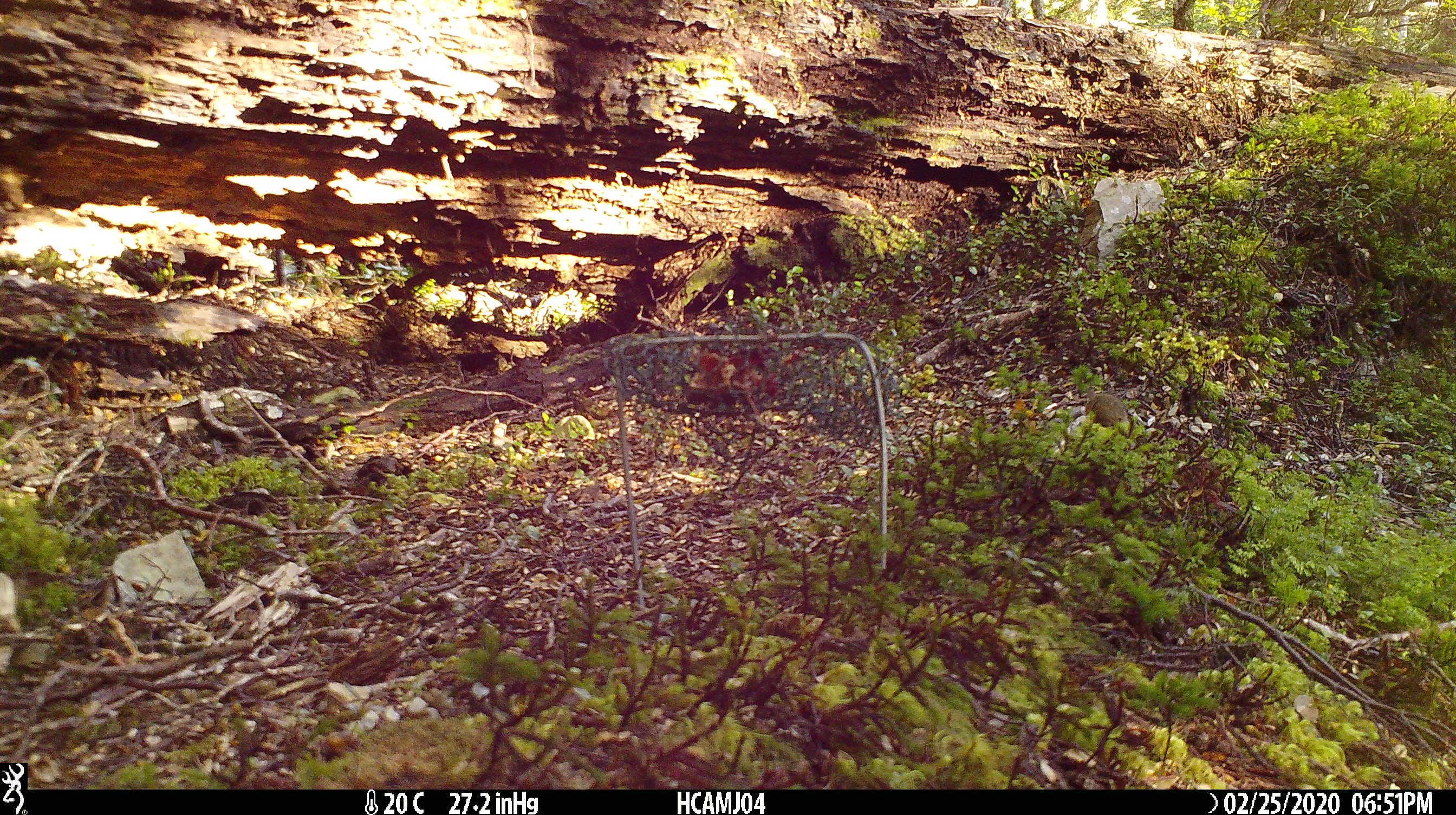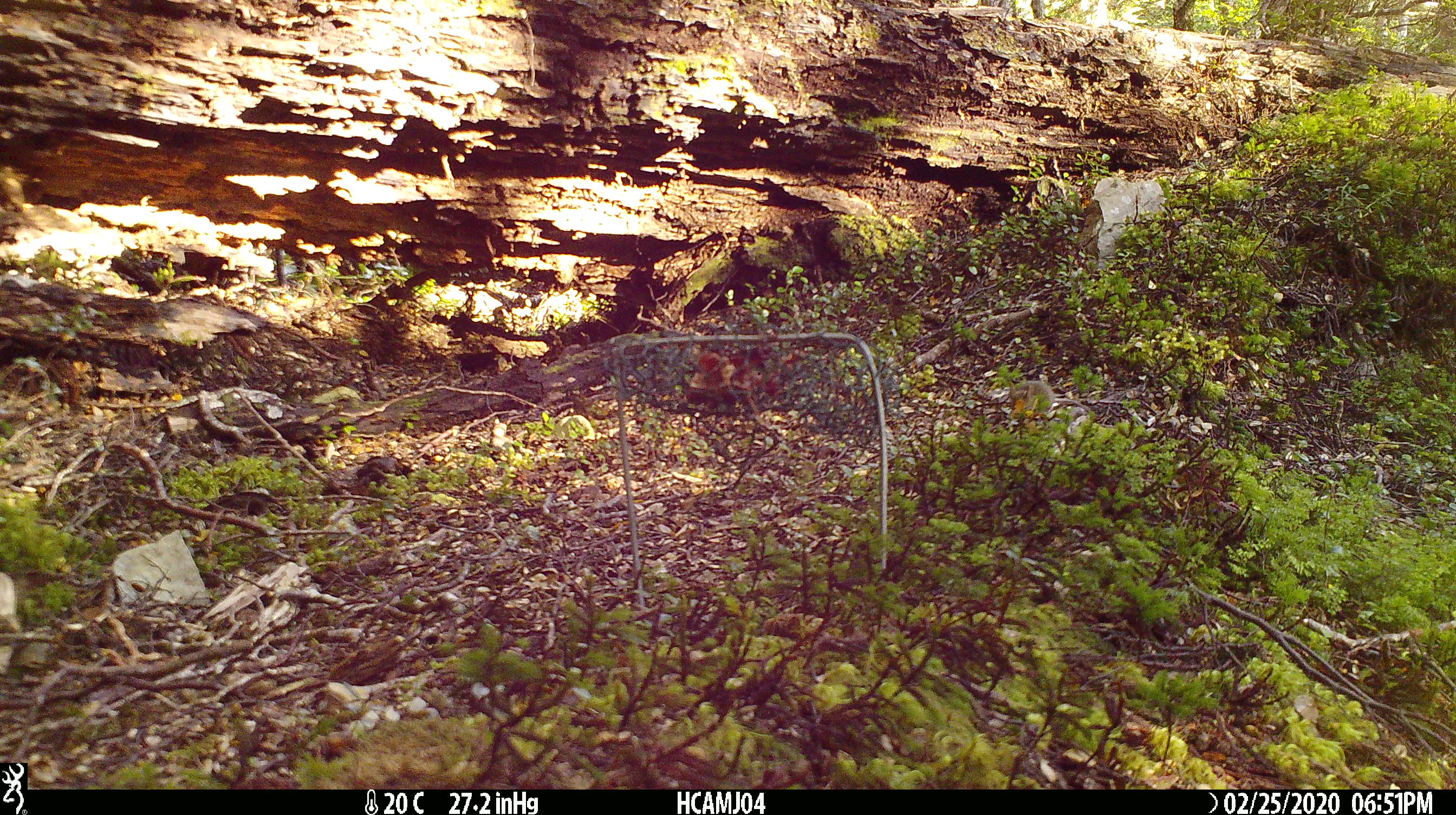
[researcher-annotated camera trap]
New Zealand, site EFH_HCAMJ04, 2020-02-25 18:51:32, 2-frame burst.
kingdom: Animalia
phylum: Chordata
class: Mammalia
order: Rodentia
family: Muridae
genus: Mus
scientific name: Mus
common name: mouse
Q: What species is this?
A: Mouse (Mus).